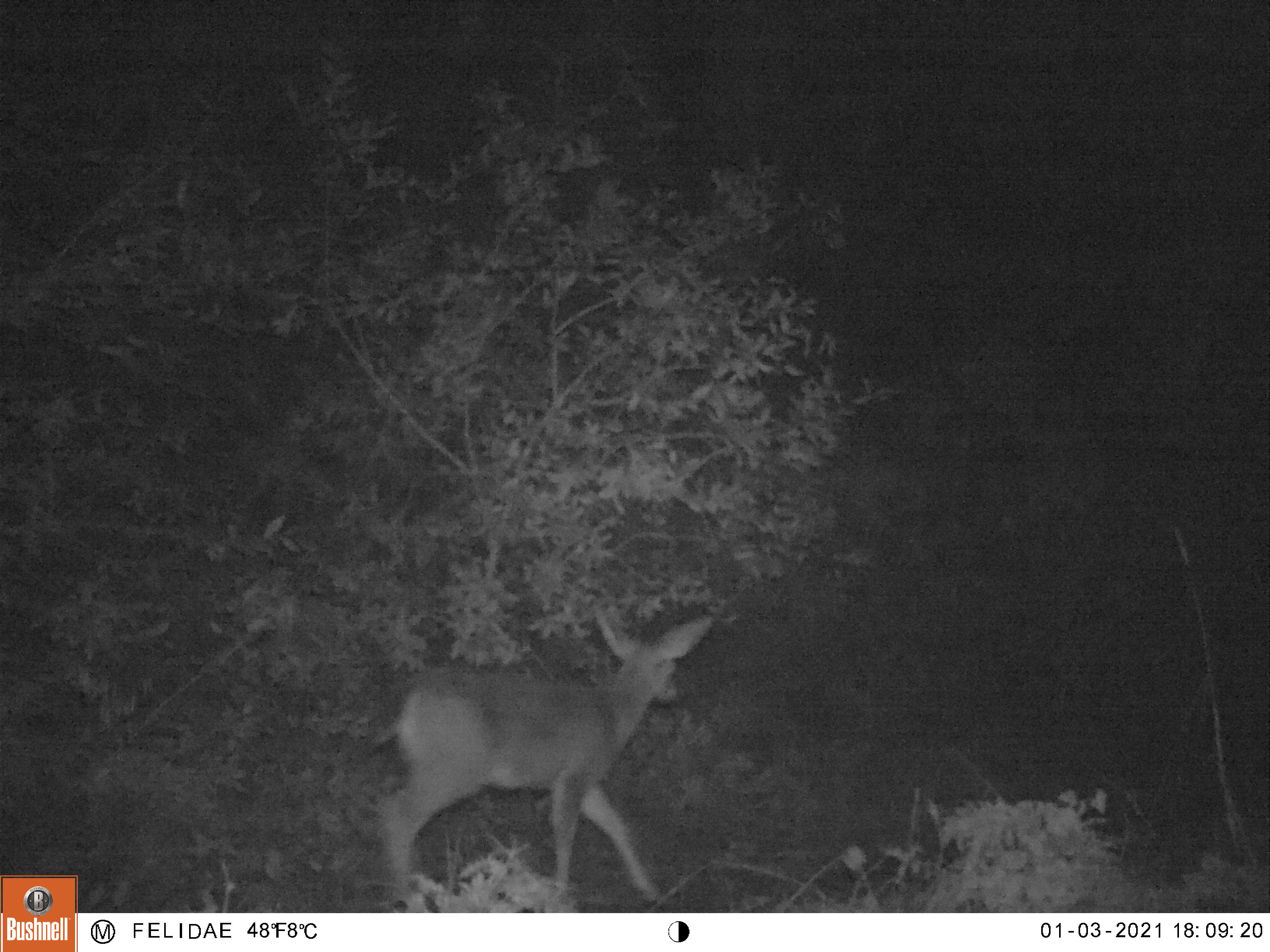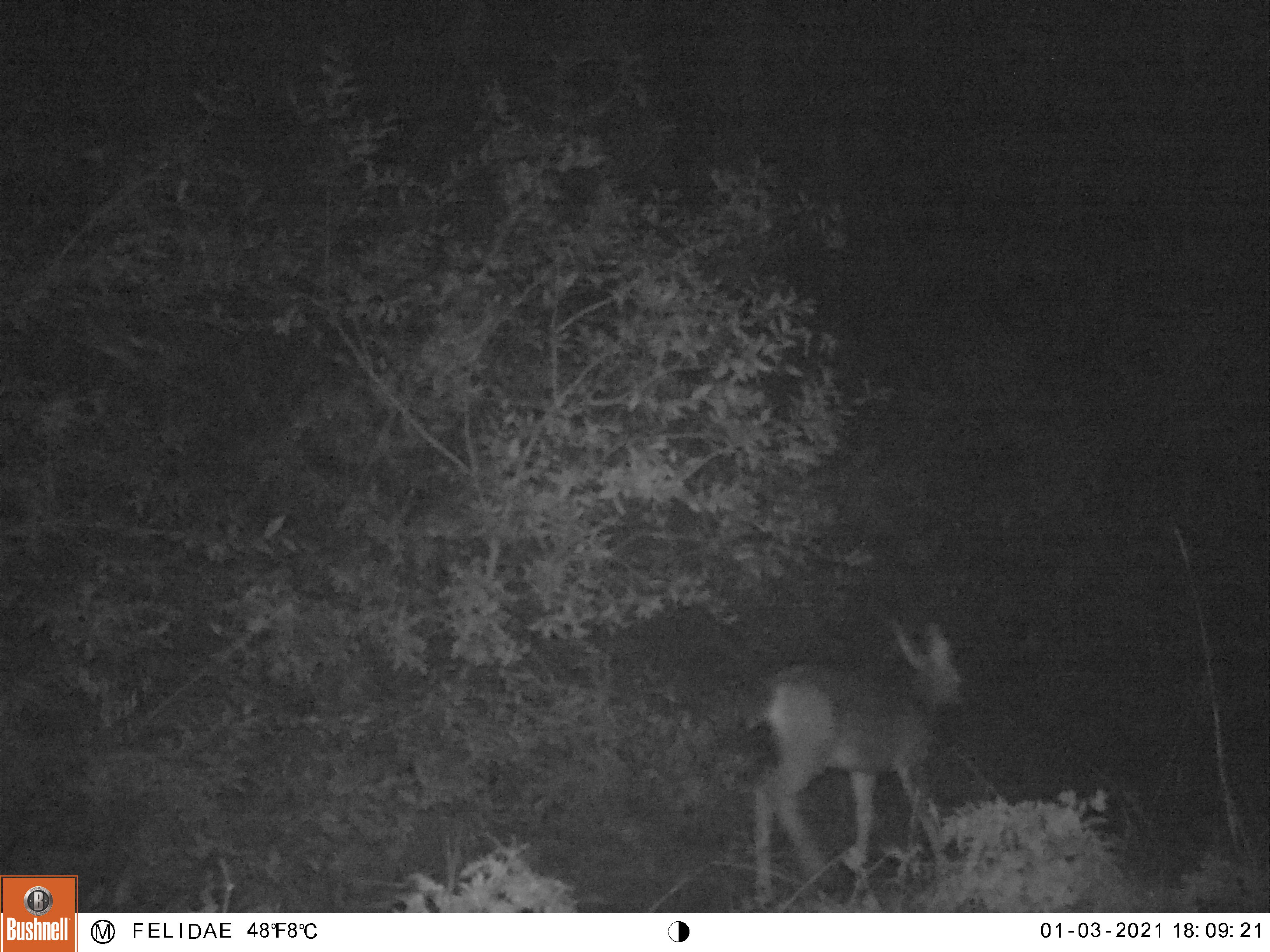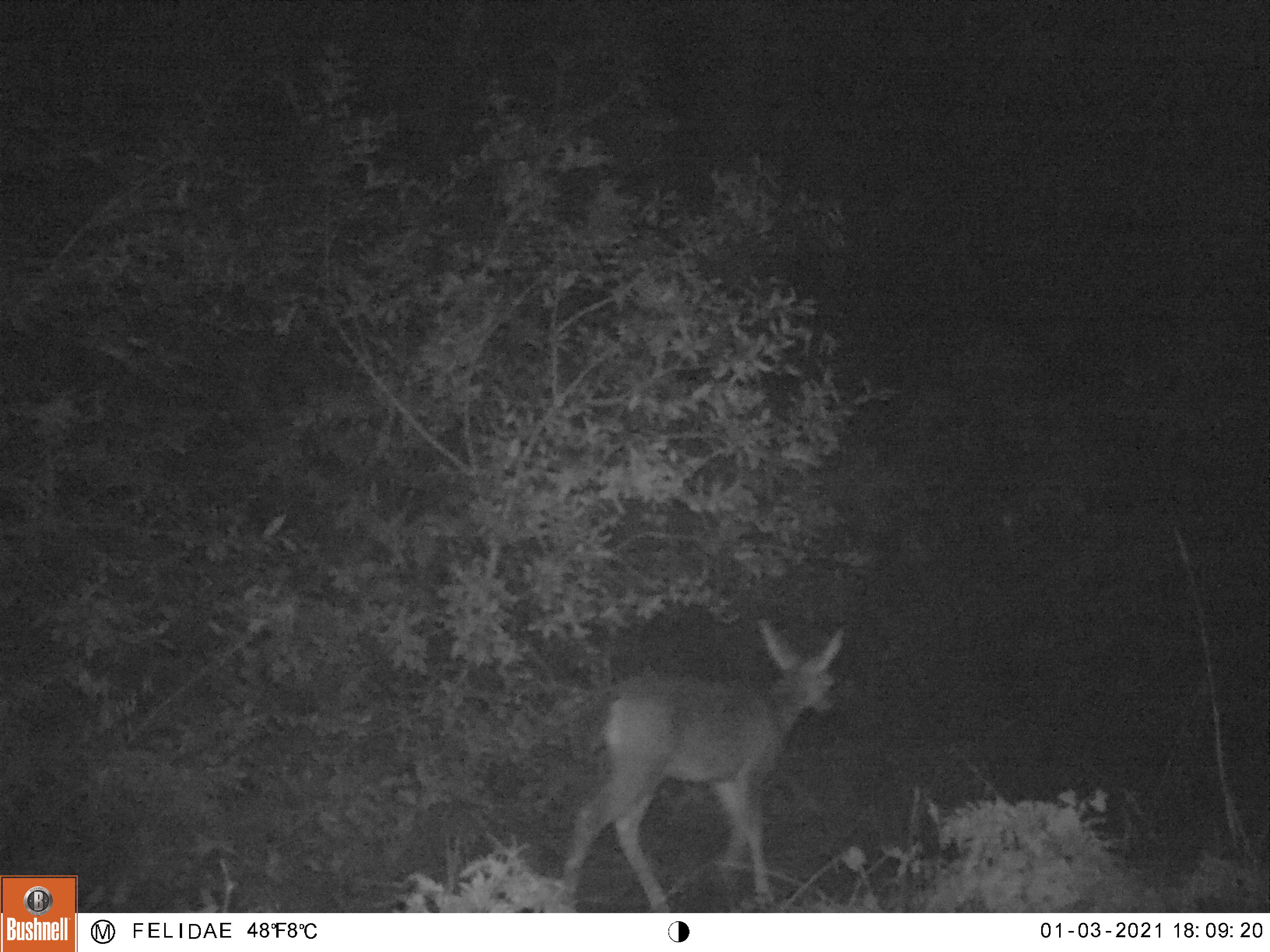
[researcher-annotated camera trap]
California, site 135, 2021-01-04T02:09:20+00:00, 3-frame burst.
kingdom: Animalia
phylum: Chordata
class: Mammalia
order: Artiodactyla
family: Cervidae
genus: Odocoileus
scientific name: Odocoileus hemionus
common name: mule deer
Mule deer (Odocoileus hemionus).